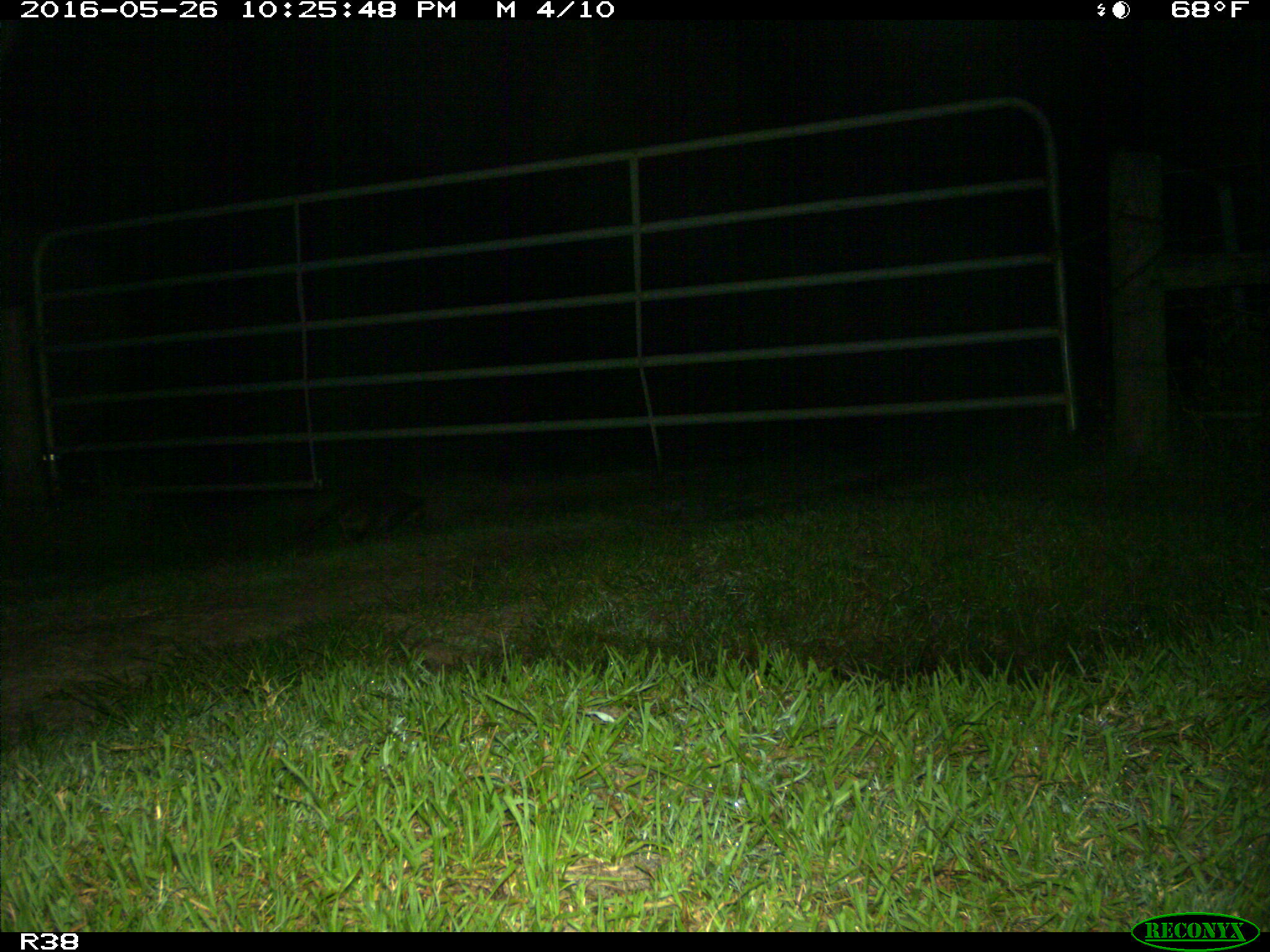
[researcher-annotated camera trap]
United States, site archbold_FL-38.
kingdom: Animalia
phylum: Chordata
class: Mammalia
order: Carnivora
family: Procyonidae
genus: Procyon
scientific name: Procyon lotor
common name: common raccoon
Procyon lotor (common raccoon).